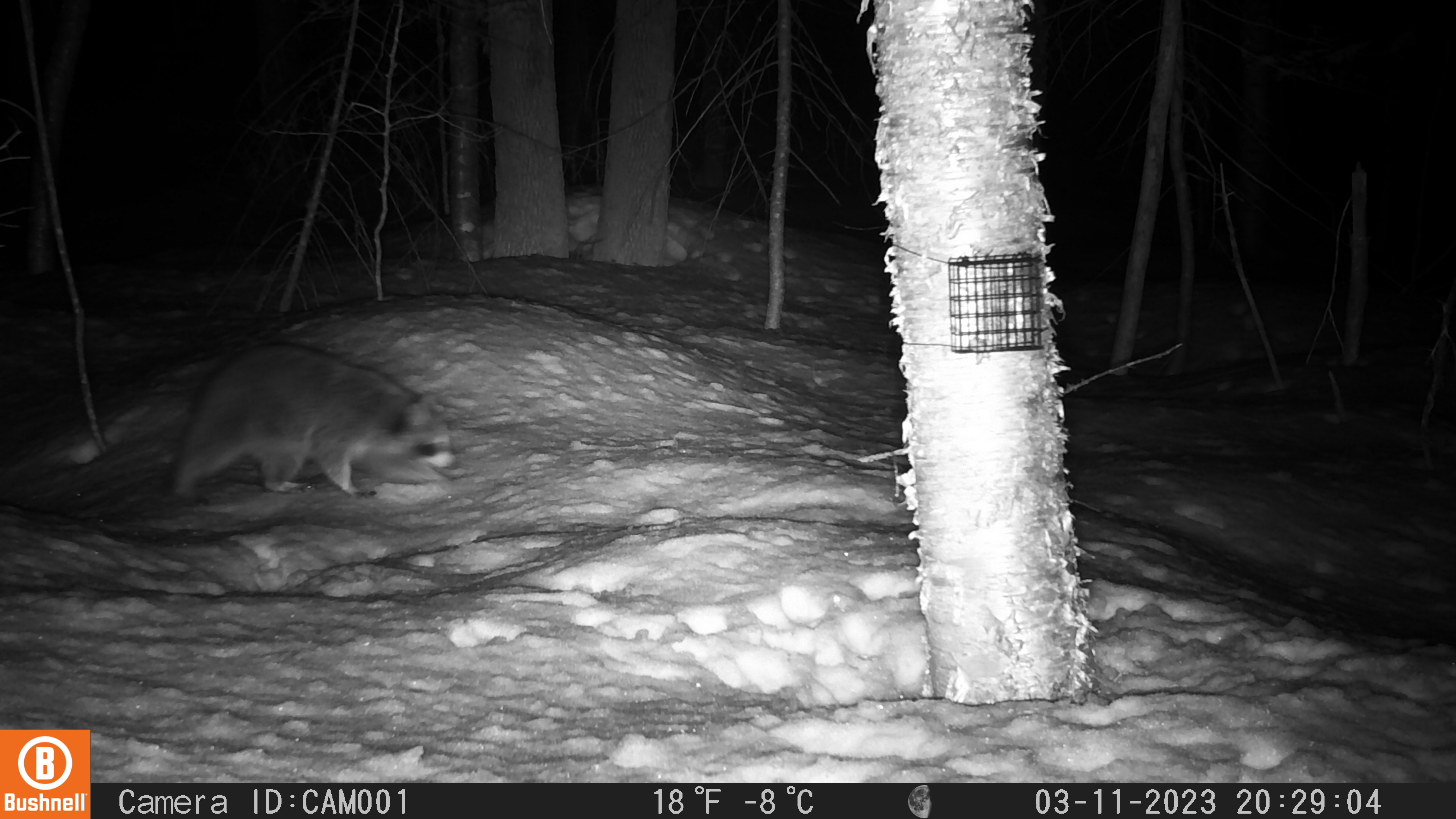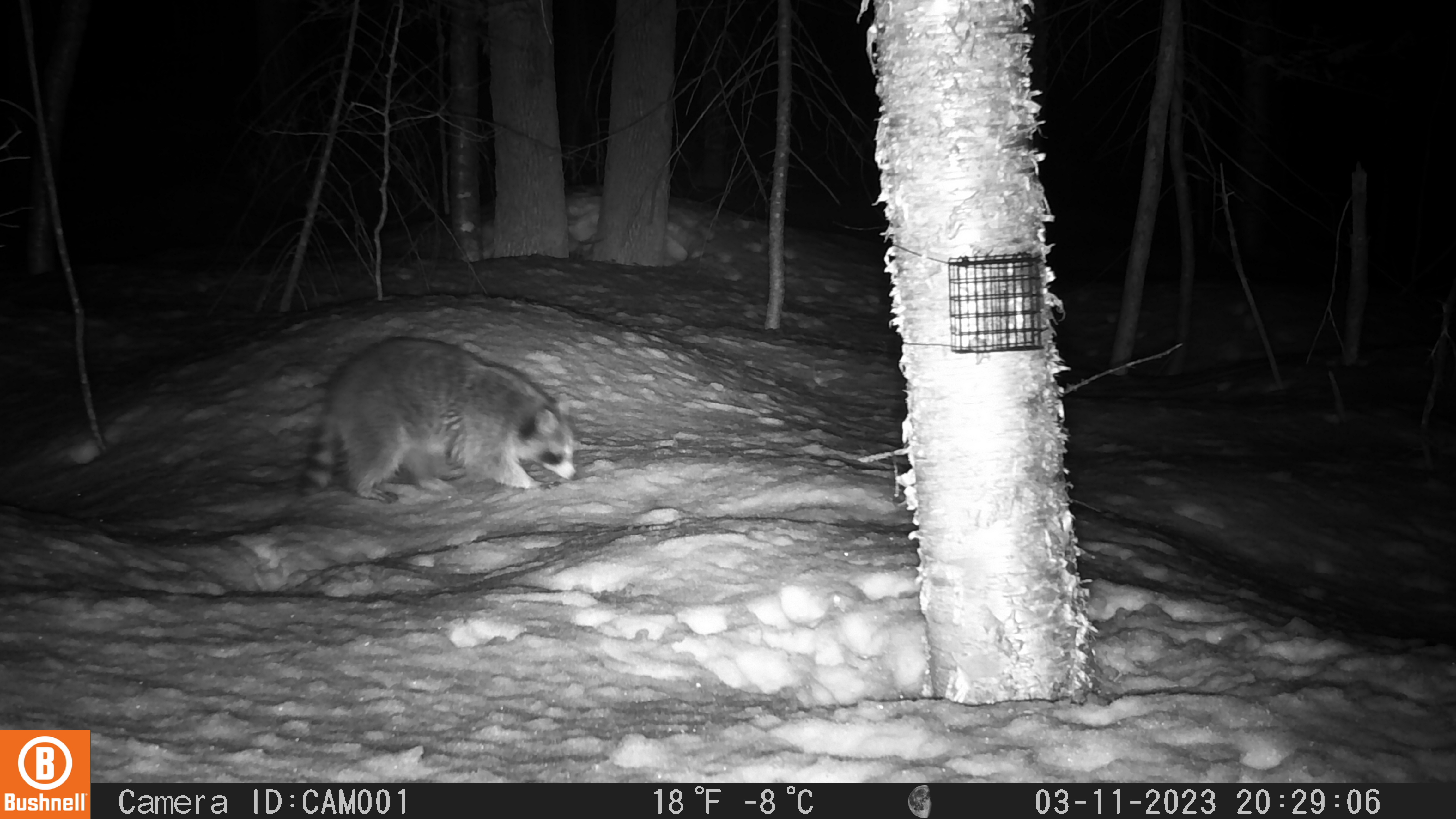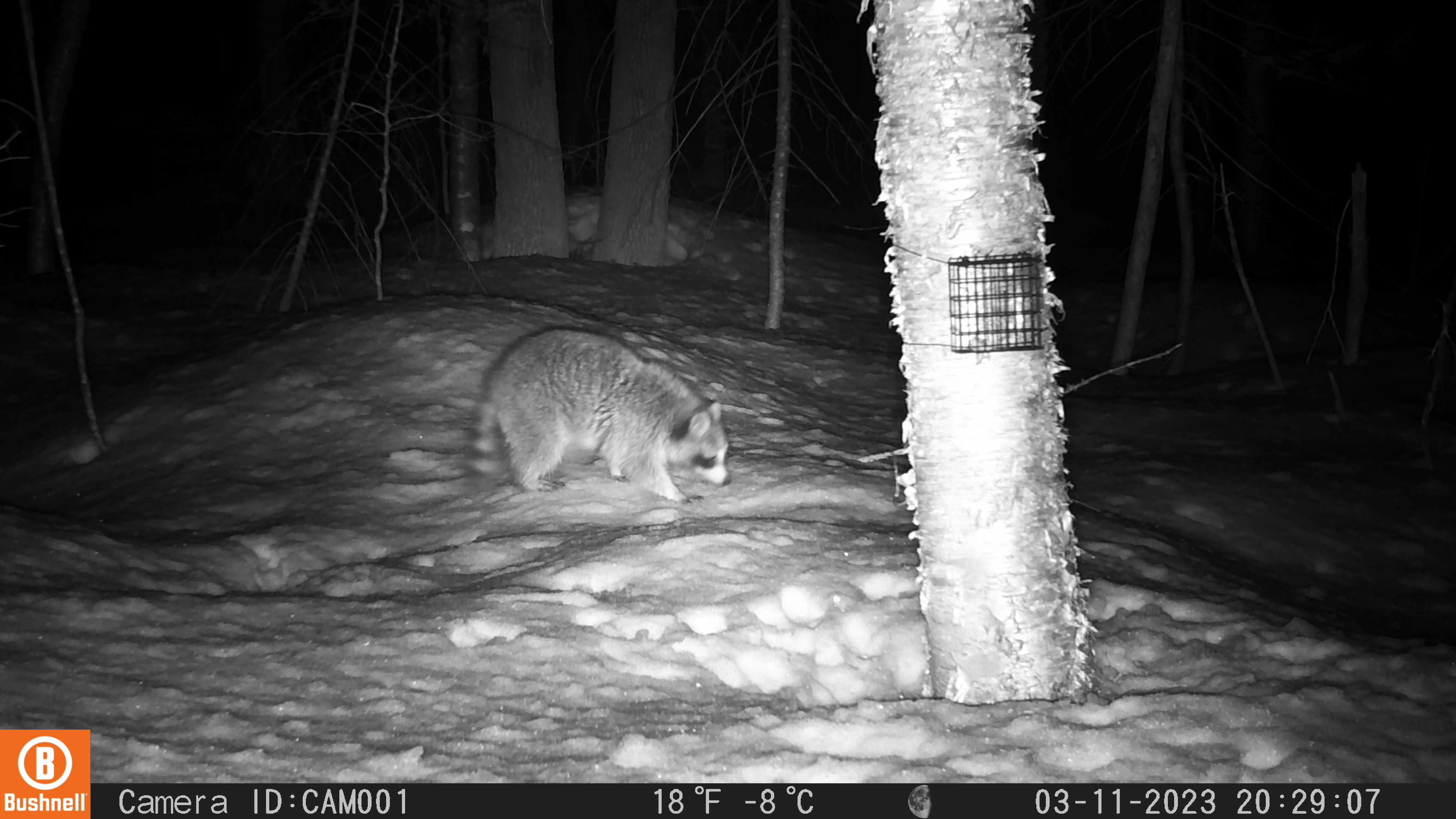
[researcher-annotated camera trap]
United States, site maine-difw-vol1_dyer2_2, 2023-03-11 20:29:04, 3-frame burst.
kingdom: Animalia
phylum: Chordata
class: Mammalia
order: Carnivora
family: Procyonidae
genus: Procyon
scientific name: Procyon lotor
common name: raccoon